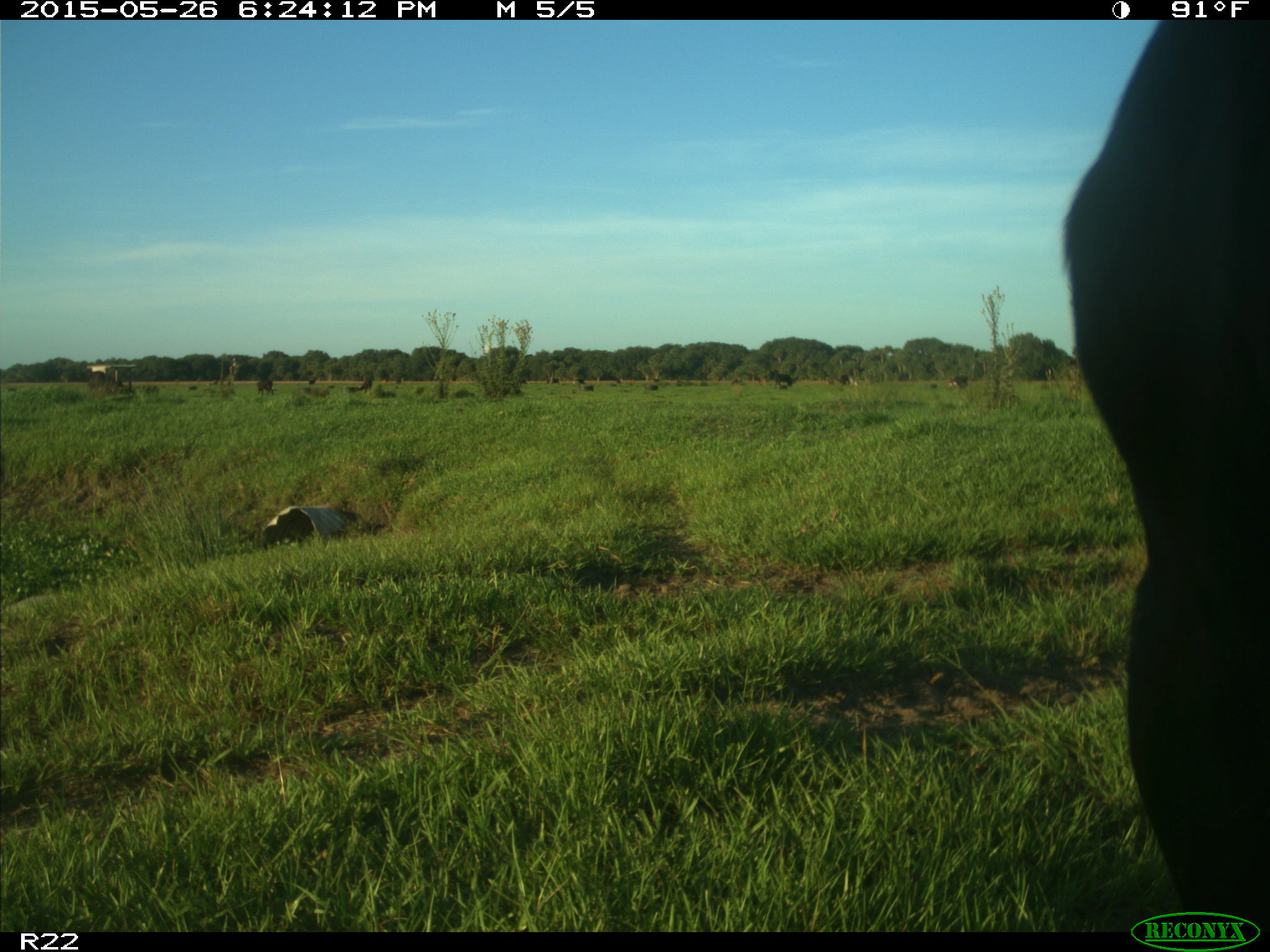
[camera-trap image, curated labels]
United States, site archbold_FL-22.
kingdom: Animalia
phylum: Chordata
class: Mammalia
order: Artiodactyla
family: Bovidae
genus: Bos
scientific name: Bos taurus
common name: domestic cow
Bos taurus (domestic cow).